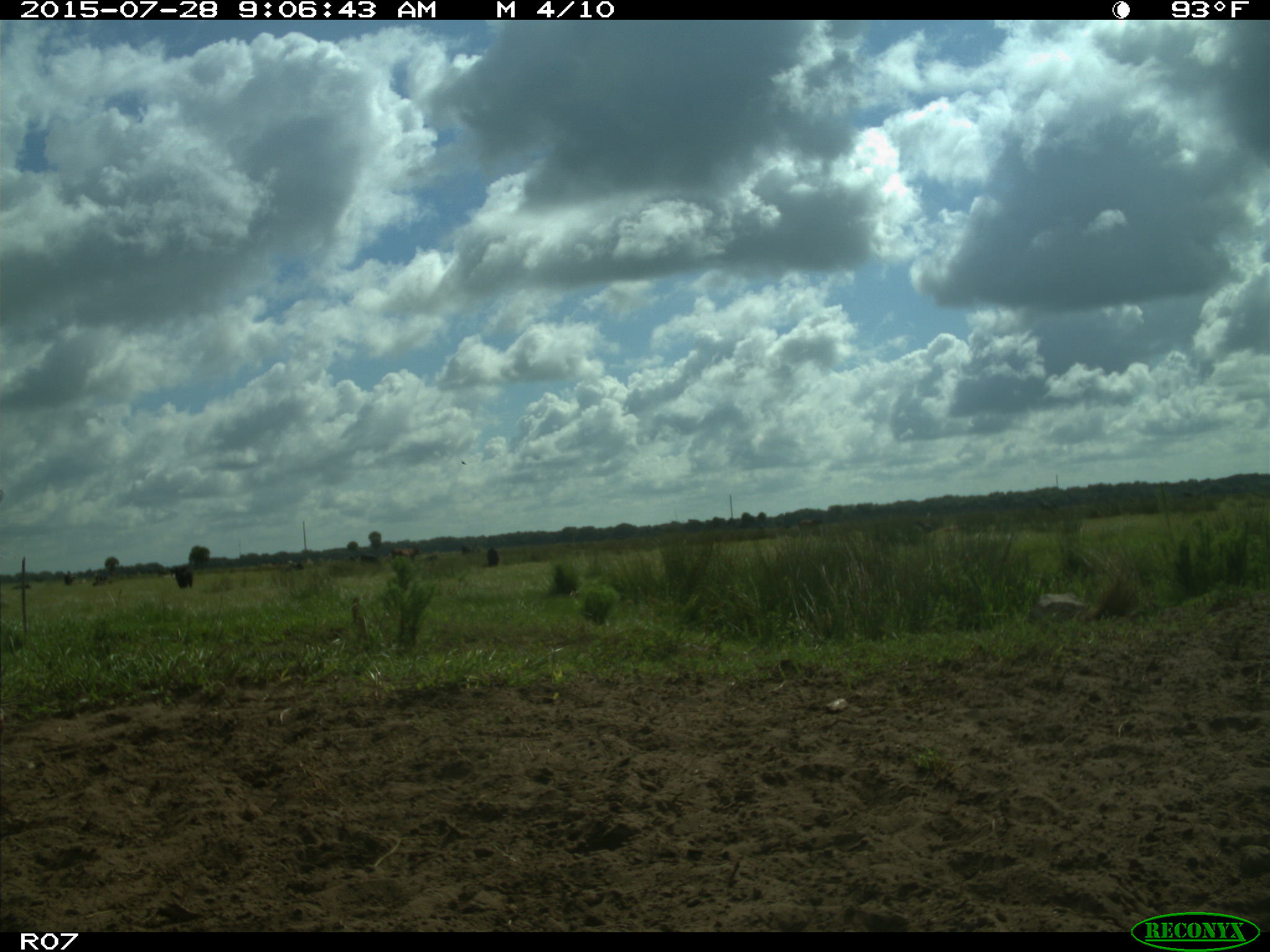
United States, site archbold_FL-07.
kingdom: Animalia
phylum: Chordata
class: Mammalia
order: Artiodactyla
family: Bovidae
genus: Bos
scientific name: Bos taurus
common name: domestic cow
Bos taurus (domestic cow).